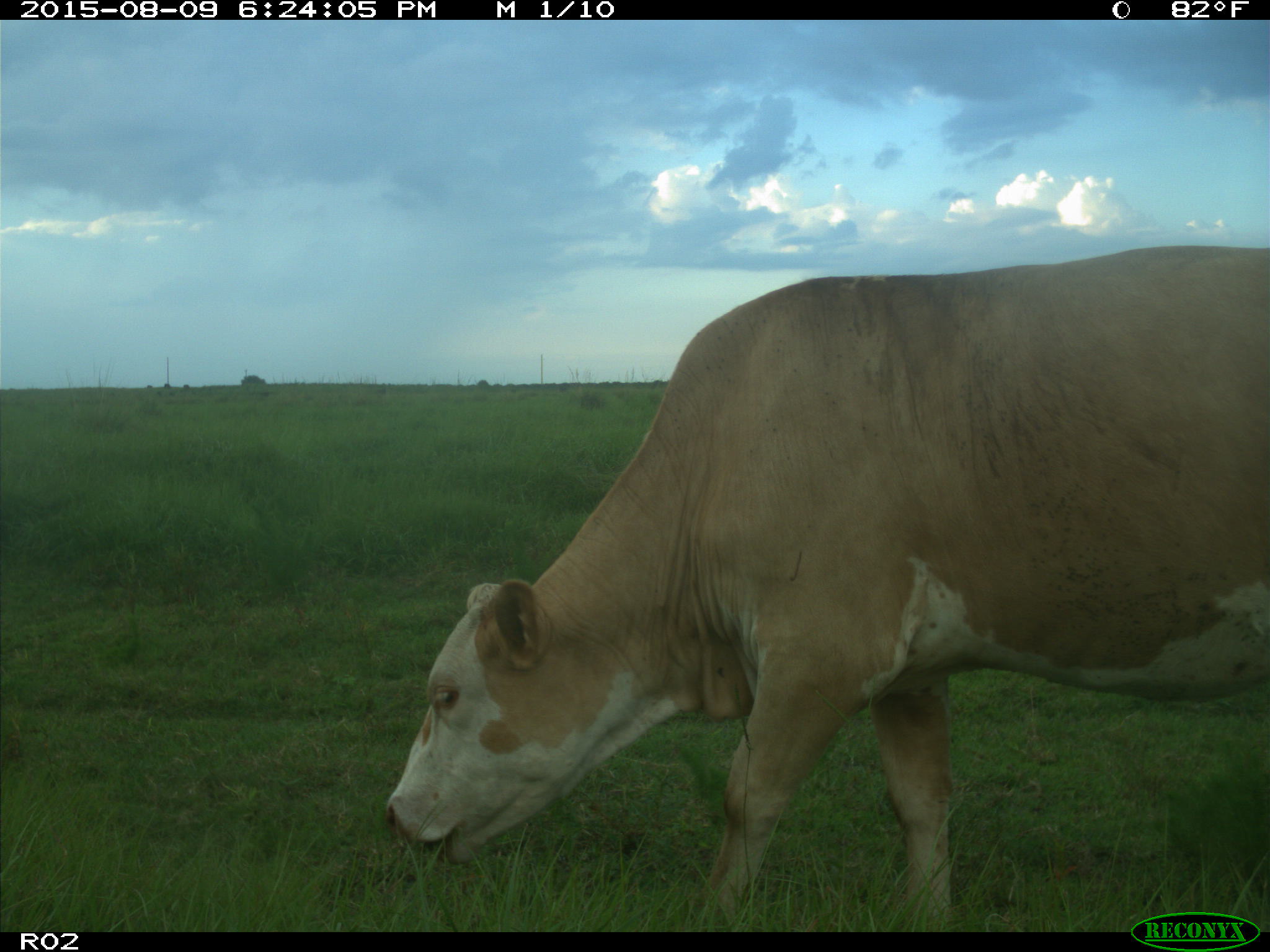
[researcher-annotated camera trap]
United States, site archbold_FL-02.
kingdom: Animalia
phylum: Chordata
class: Mammalia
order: Artiodactyla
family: Bovidae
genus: Bos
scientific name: Bos taurus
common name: domestic cow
Bos taurus (domestic cow).